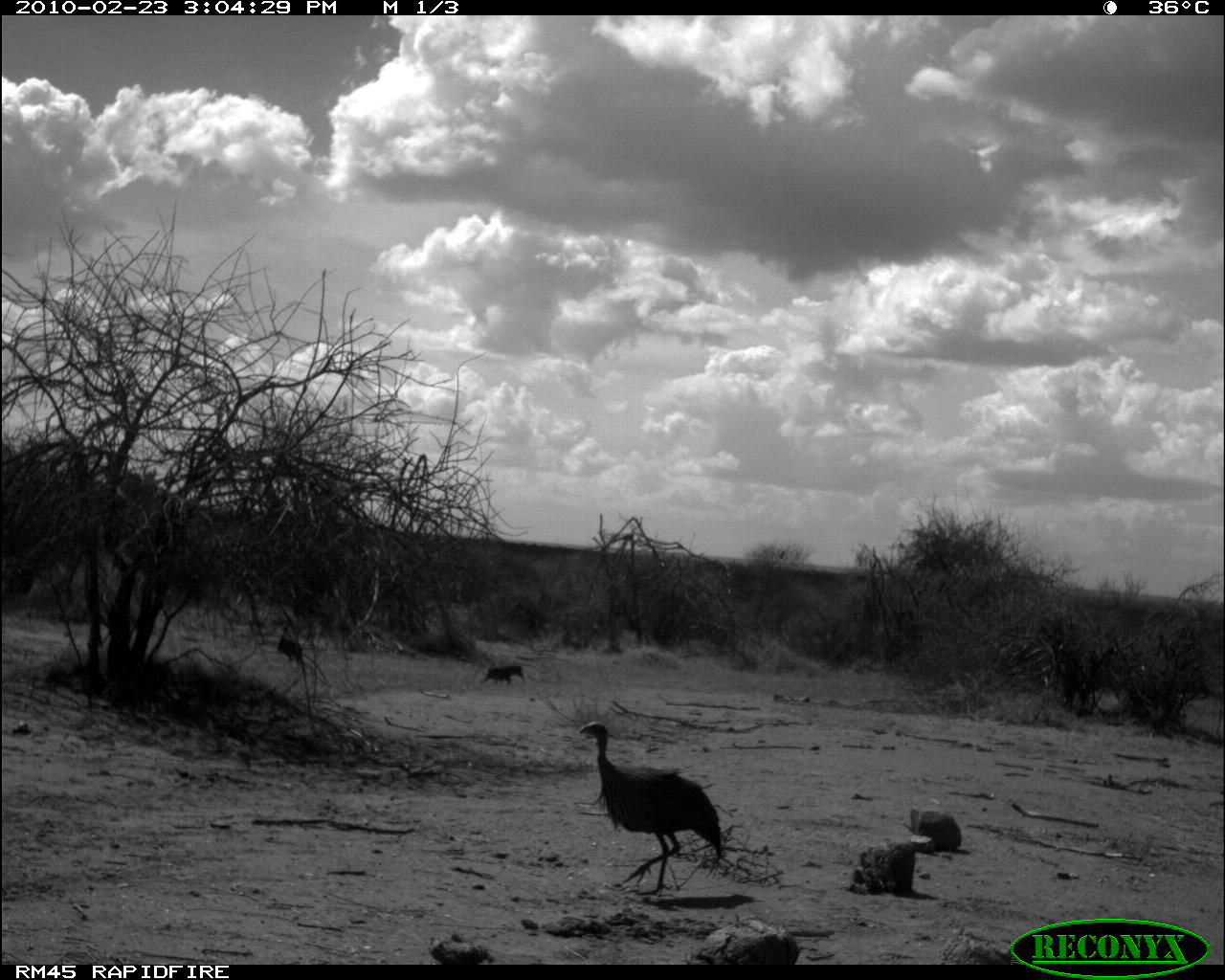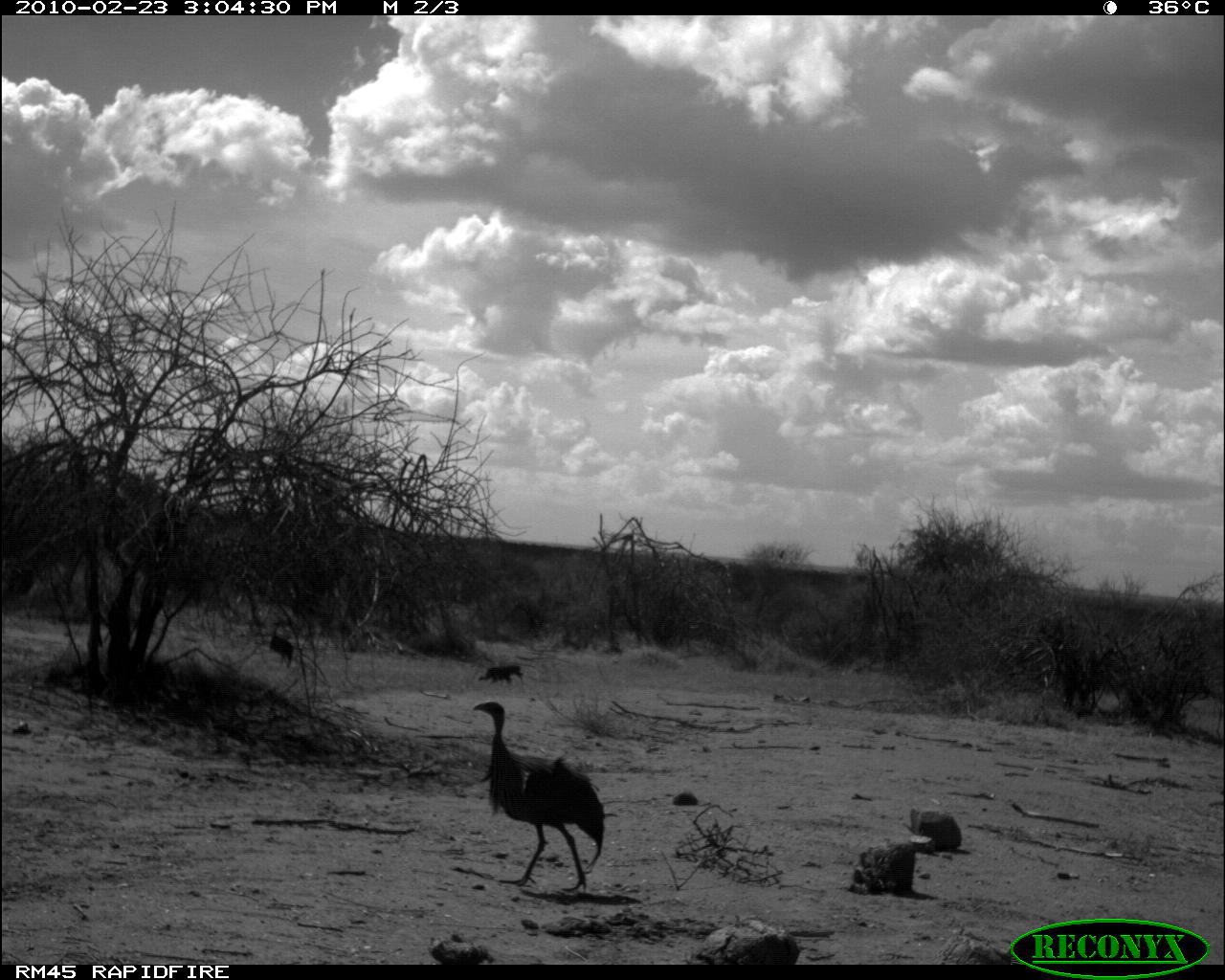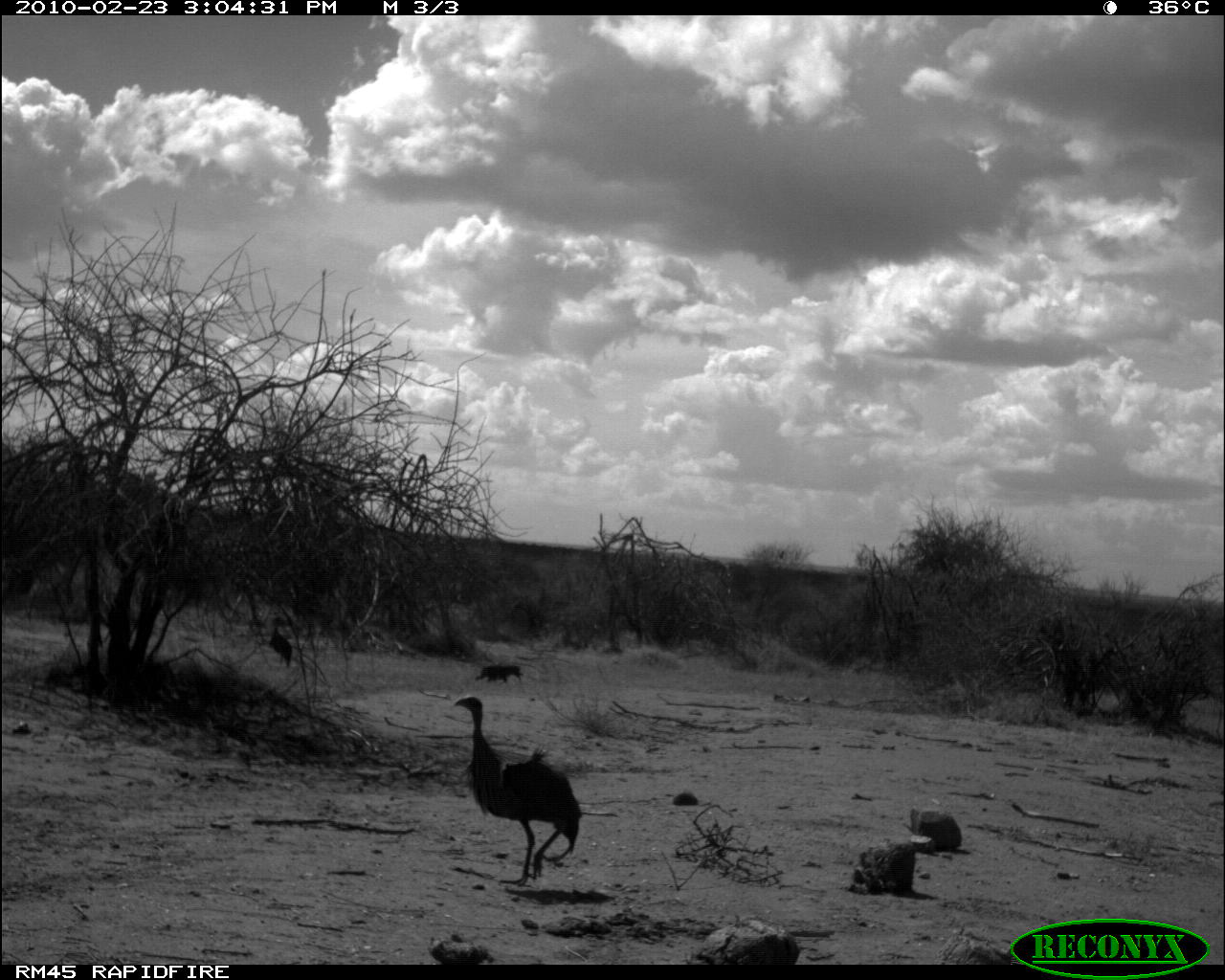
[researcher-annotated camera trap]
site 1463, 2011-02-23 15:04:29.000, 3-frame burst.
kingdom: Animalia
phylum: Chordata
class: Aves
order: Galliformes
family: Numididae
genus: Acryllium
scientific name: Acryllium vulturinum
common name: vulturine guineafowl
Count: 3.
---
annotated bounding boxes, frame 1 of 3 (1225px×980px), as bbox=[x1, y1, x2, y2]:
acryllium vulturinum: bbox=[577, 720, 721, 895]; bbox=[275, 620, 305, 666]; bbox=[476, 662, 525, 688]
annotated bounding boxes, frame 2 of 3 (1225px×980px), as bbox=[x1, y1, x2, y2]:
acryllium vulturinum: bbox=[472, 701, 604, 891]; bbox=[270, 618, 294, 667]; bbox=[476, 664, 524, 685]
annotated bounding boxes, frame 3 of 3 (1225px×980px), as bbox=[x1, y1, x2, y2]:
acryllium vulturinum: bbox=[451, 693, 581, 888]; bbox=[268, 620, 292, 672]; bbox=[471, 662, 524, 683]